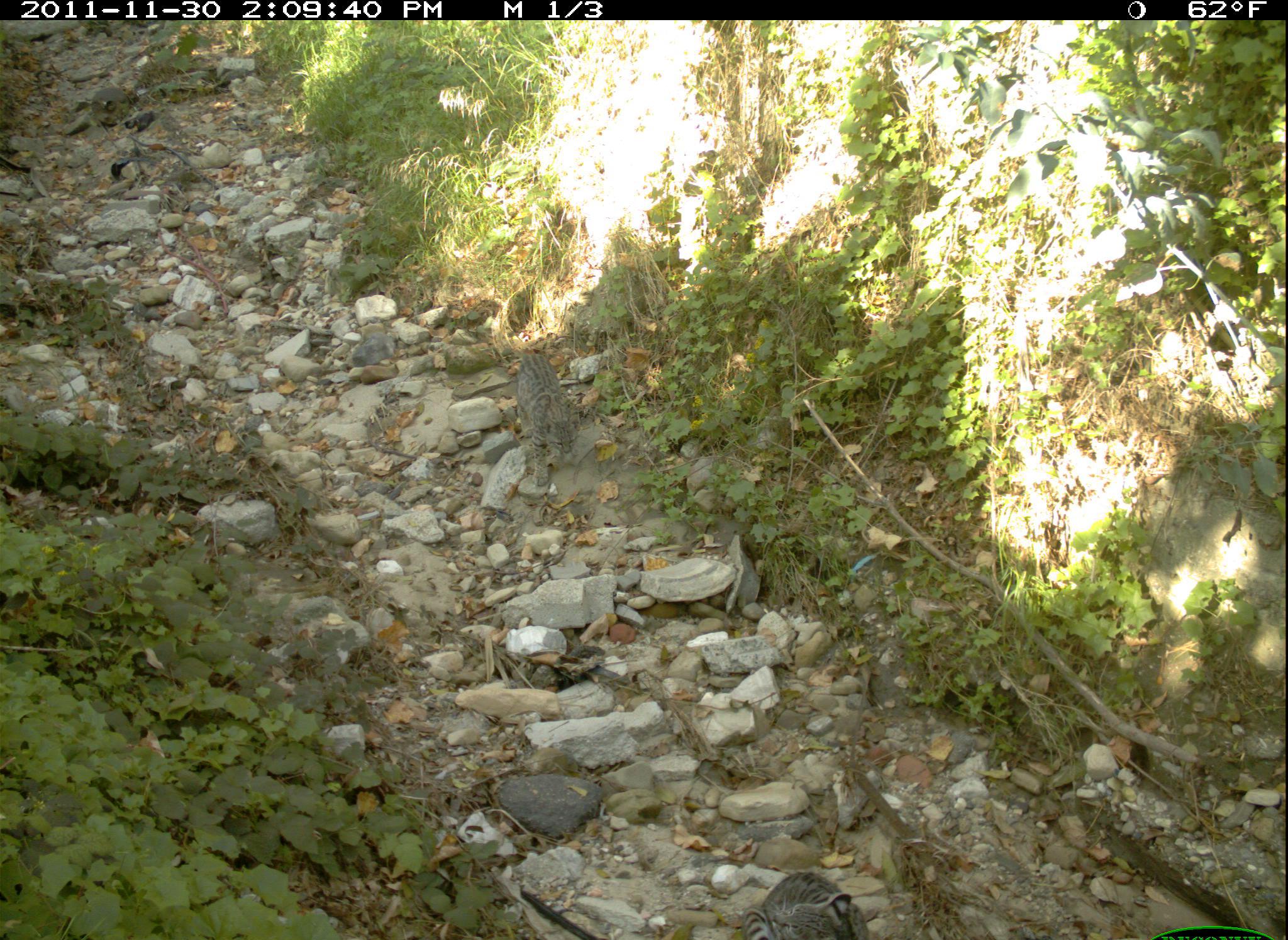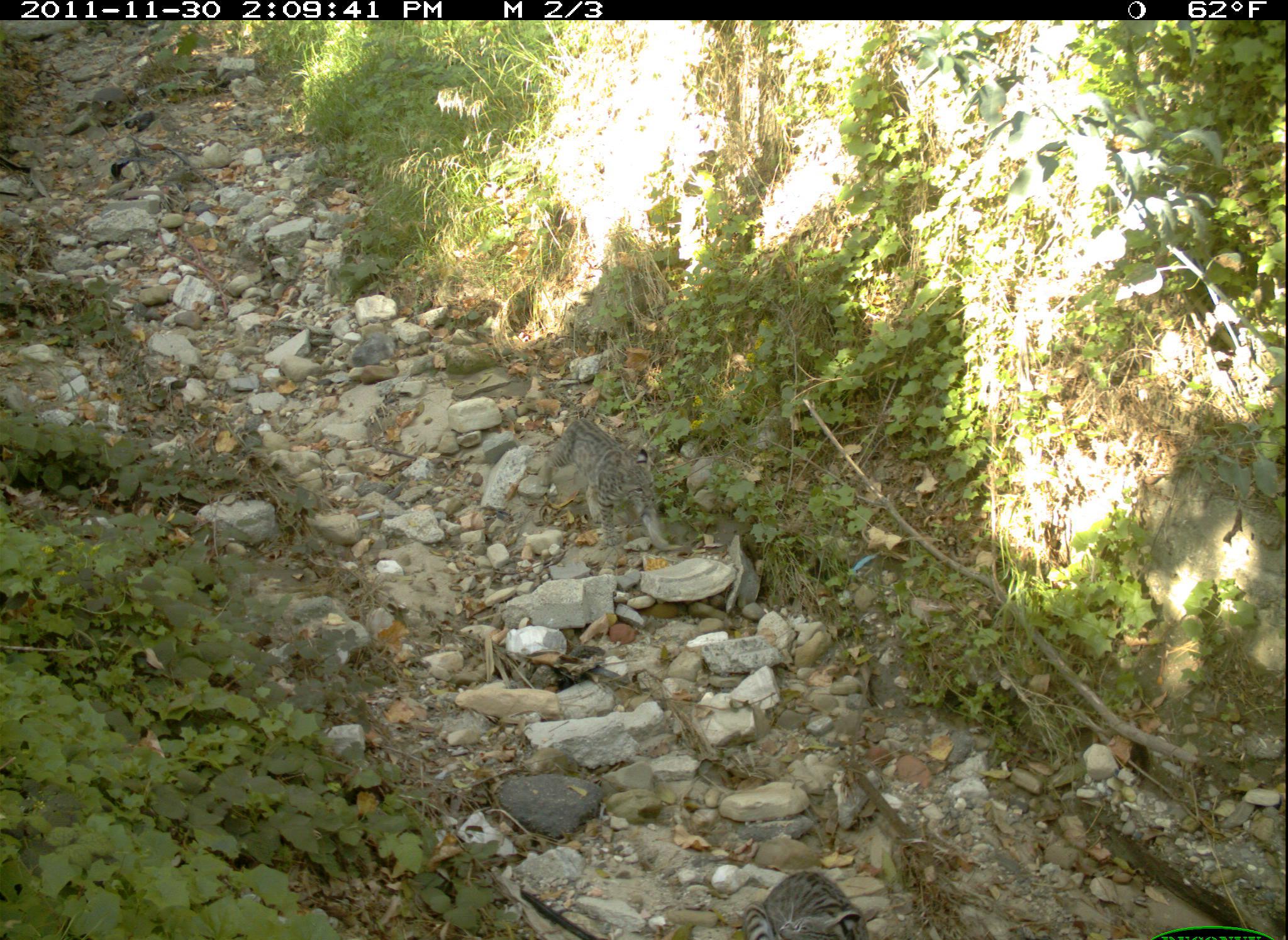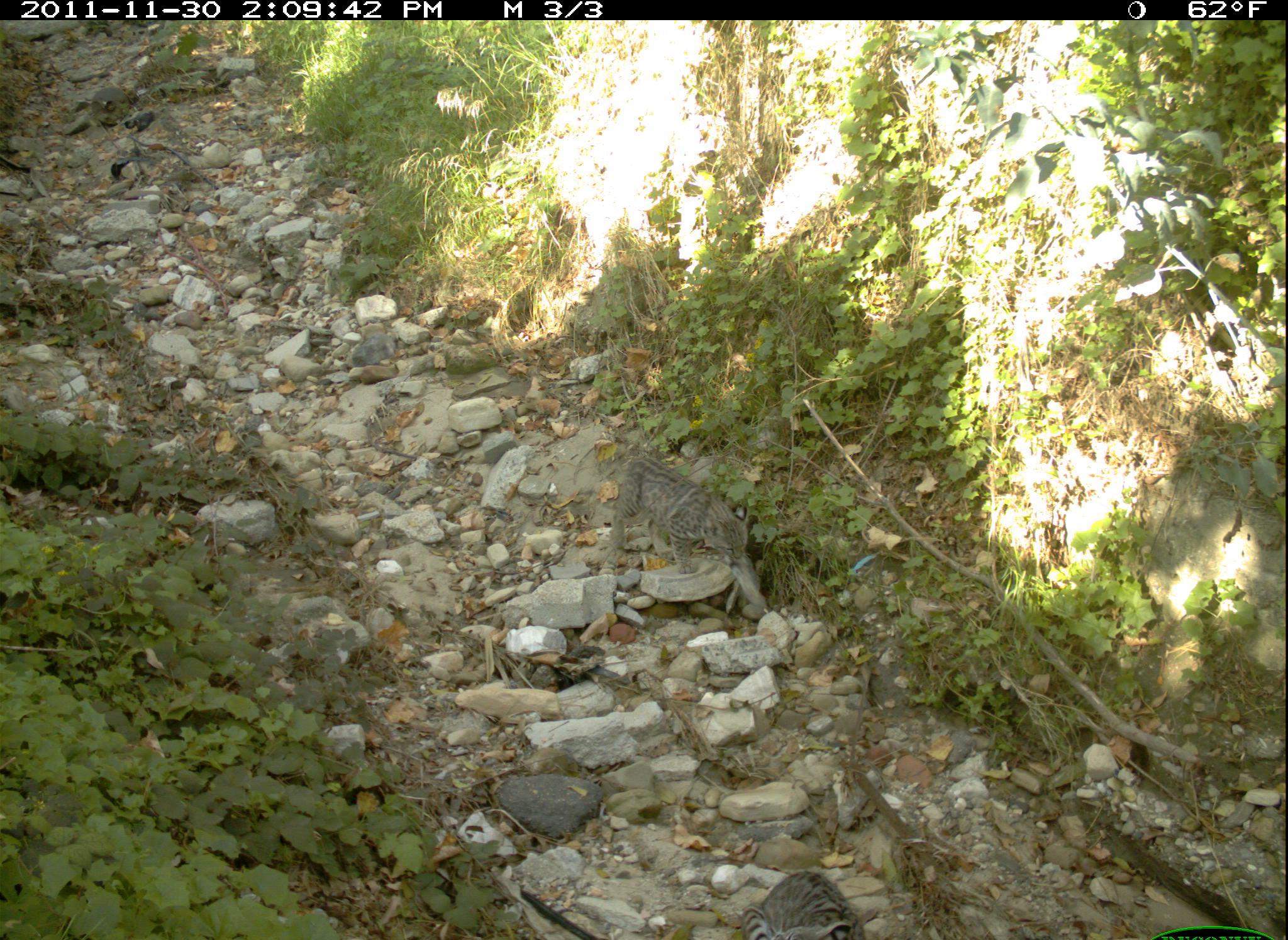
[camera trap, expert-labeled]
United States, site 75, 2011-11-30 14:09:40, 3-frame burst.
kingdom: Animalia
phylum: Chordata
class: Mammalia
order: Carnivora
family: Felidae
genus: Lynx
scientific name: Lynx rufus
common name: bobcat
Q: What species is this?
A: Bobcat (Lynx rufus).